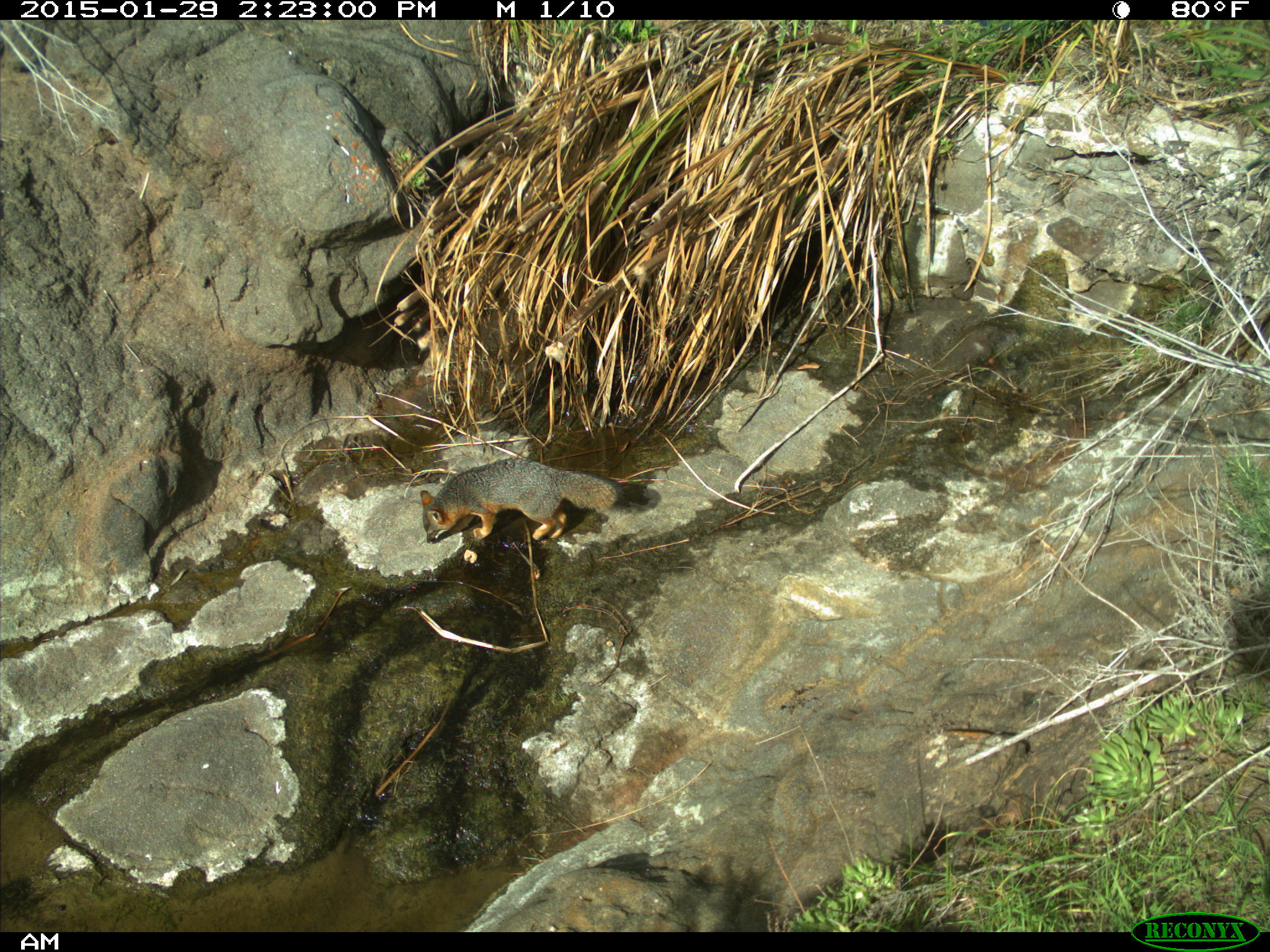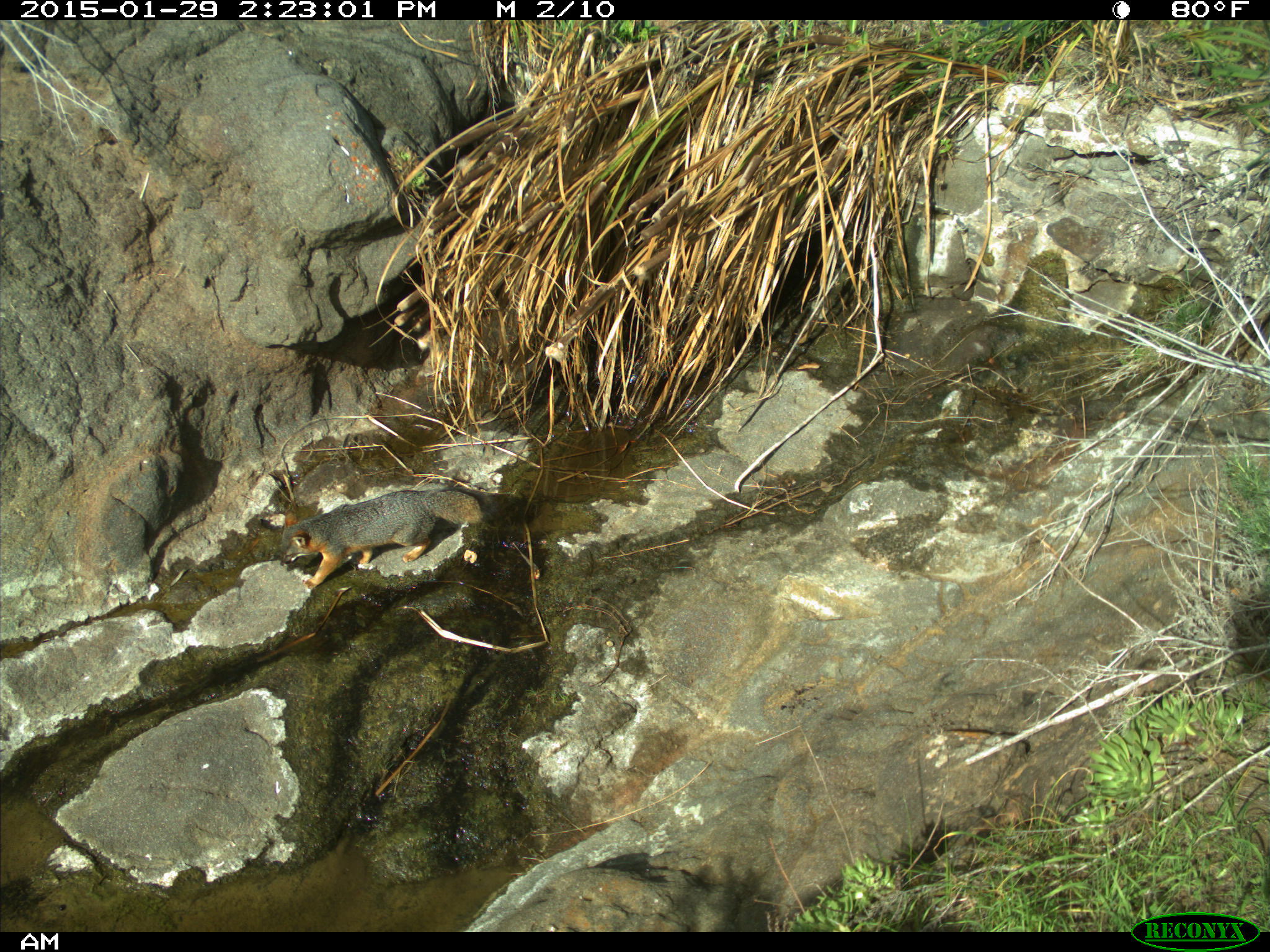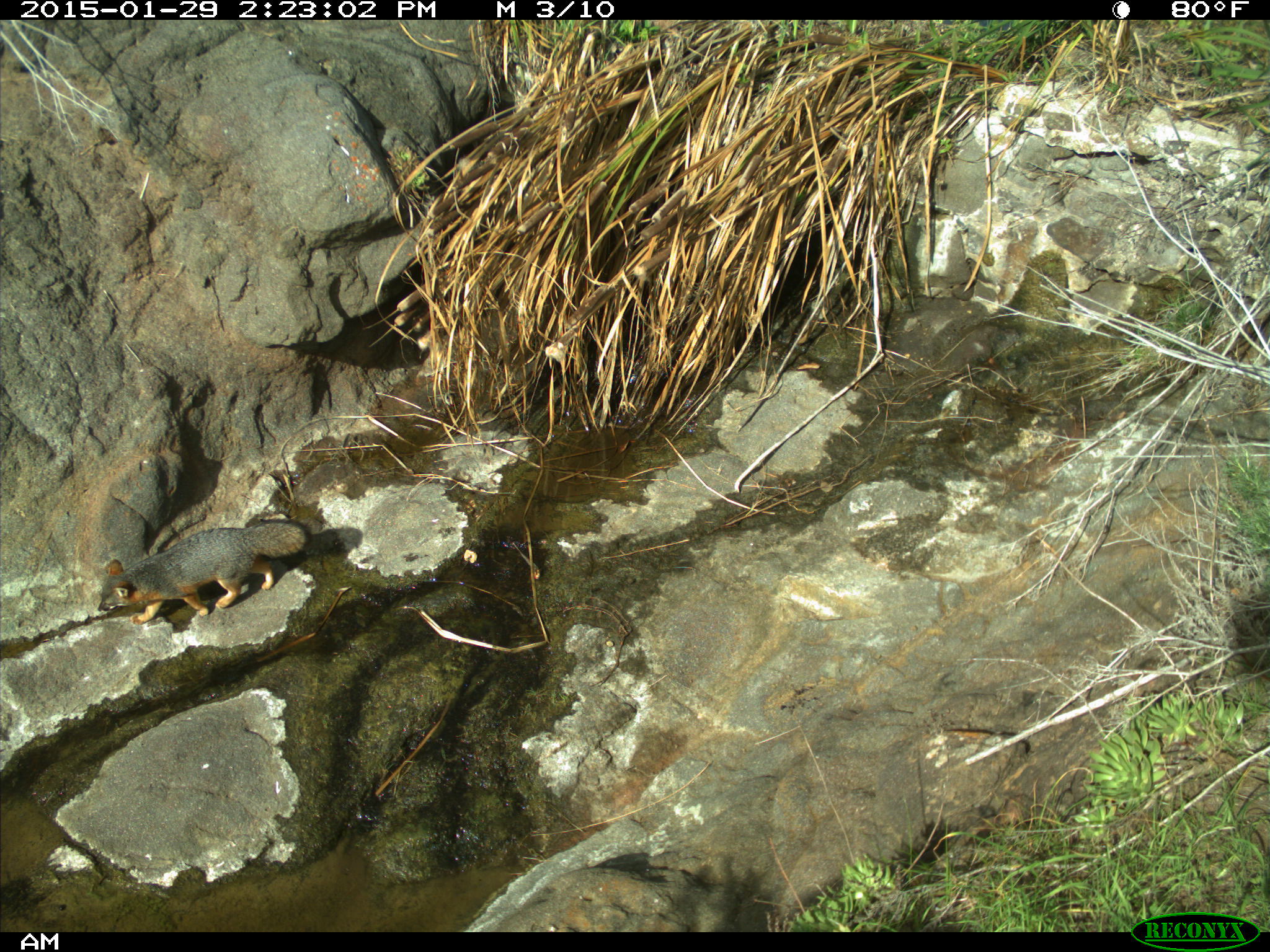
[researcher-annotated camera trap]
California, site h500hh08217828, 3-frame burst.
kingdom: Animalia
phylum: Chordata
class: Mammalia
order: Carnivora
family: Canidae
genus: Urocyon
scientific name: Urocyon littoralis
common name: island fox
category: fox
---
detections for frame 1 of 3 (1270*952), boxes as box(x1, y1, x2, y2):
fox: box(420, 457, 624, 540)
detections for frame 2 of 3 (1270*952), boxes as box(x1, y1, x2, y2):
fox: box(280, 487, 500, 588)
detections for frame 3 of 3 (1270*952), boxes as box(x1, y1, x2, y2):
fox: box(97, 518, 309, 625)